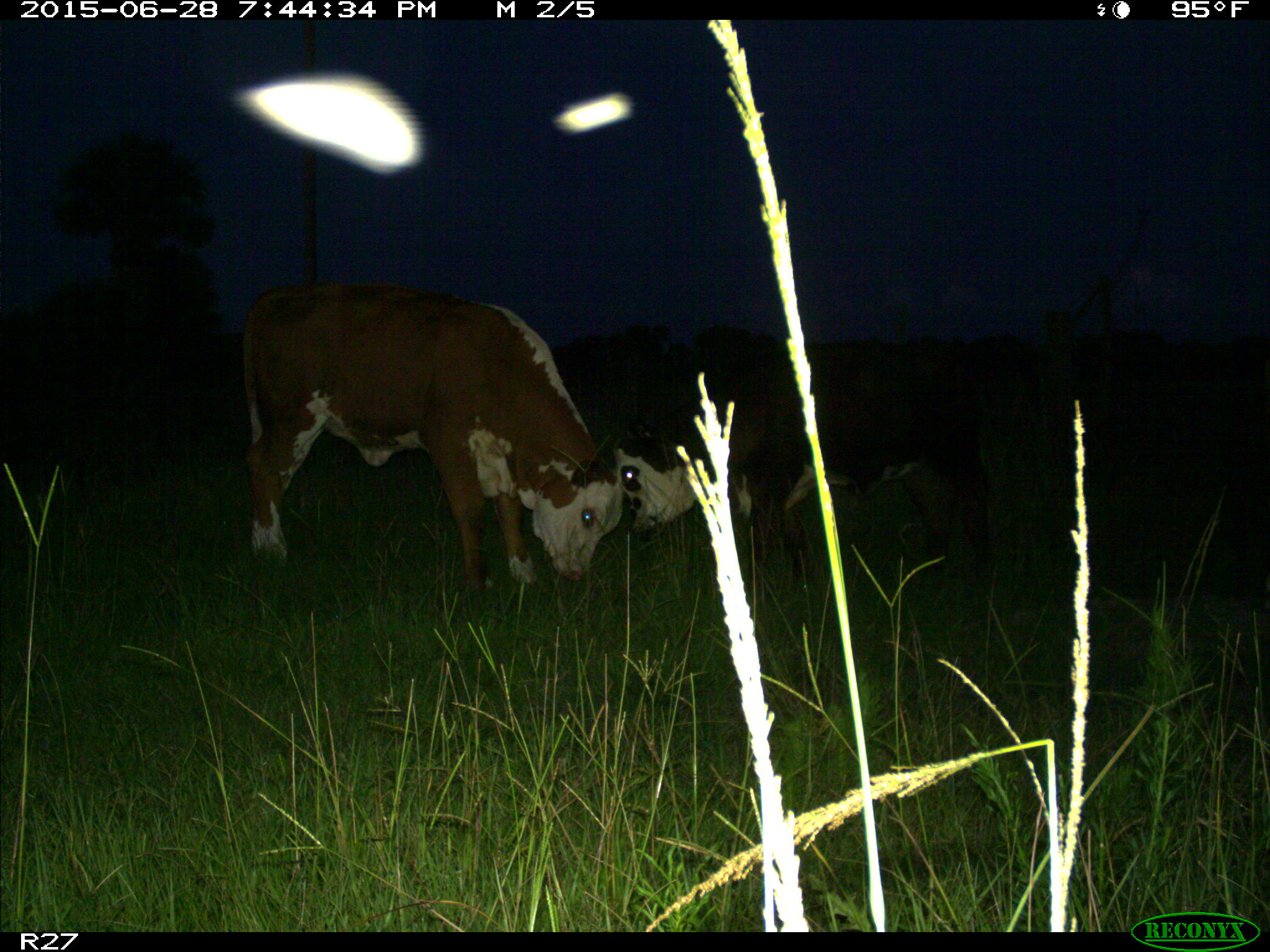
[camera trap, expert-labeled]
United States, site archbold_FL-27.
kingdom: Animalia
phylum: Chordata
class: Mammalia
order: Artiodactyla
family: Bovidae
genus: Bos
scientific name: Bos taurus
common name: domestic cow